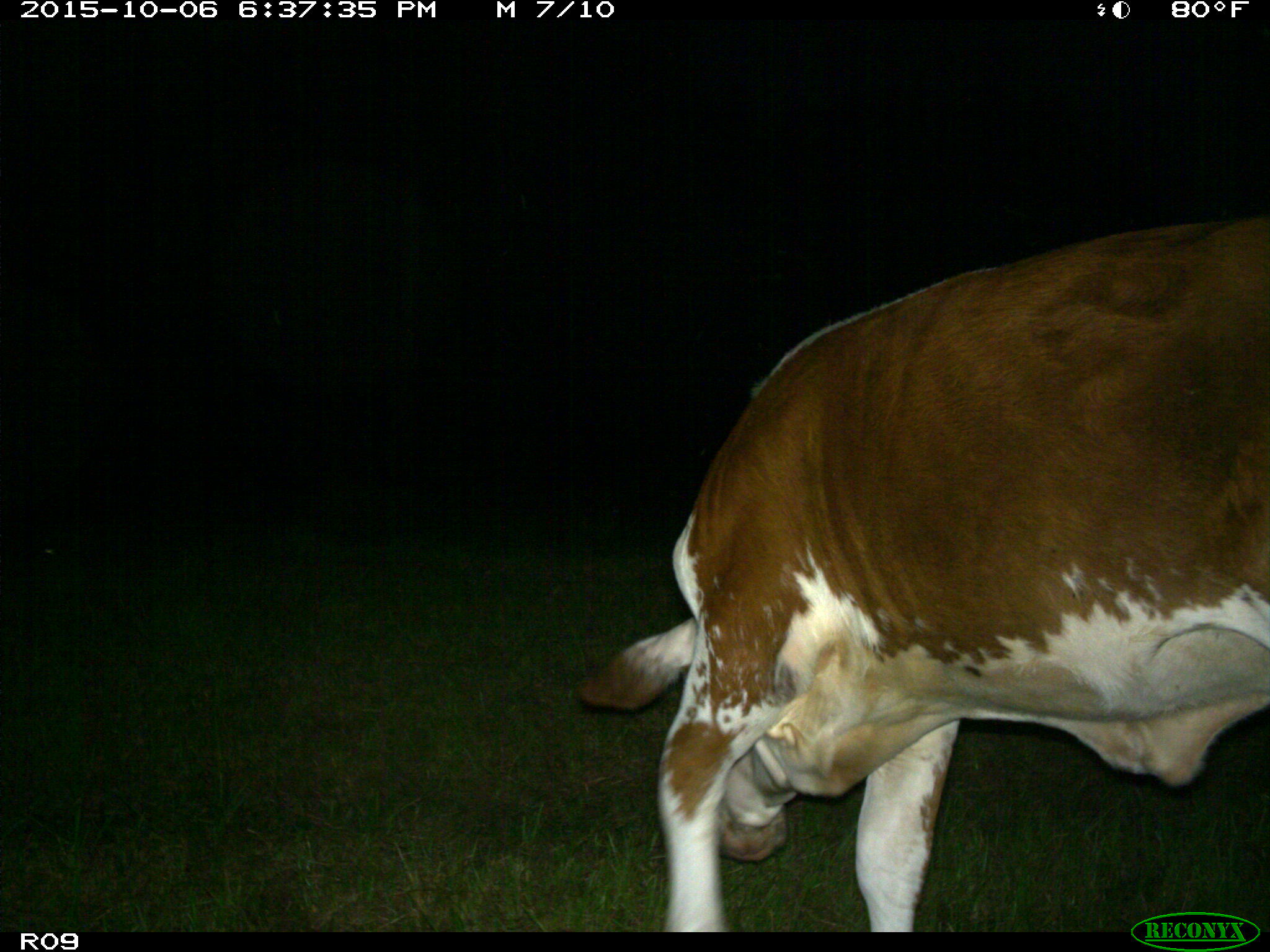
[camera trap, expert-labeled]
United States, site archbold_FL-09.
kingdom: Animalia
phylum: Chordata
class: Mammalia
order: Artiodactyla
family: Bovidae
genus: Bos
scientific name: Bos taurus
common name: domestic cow